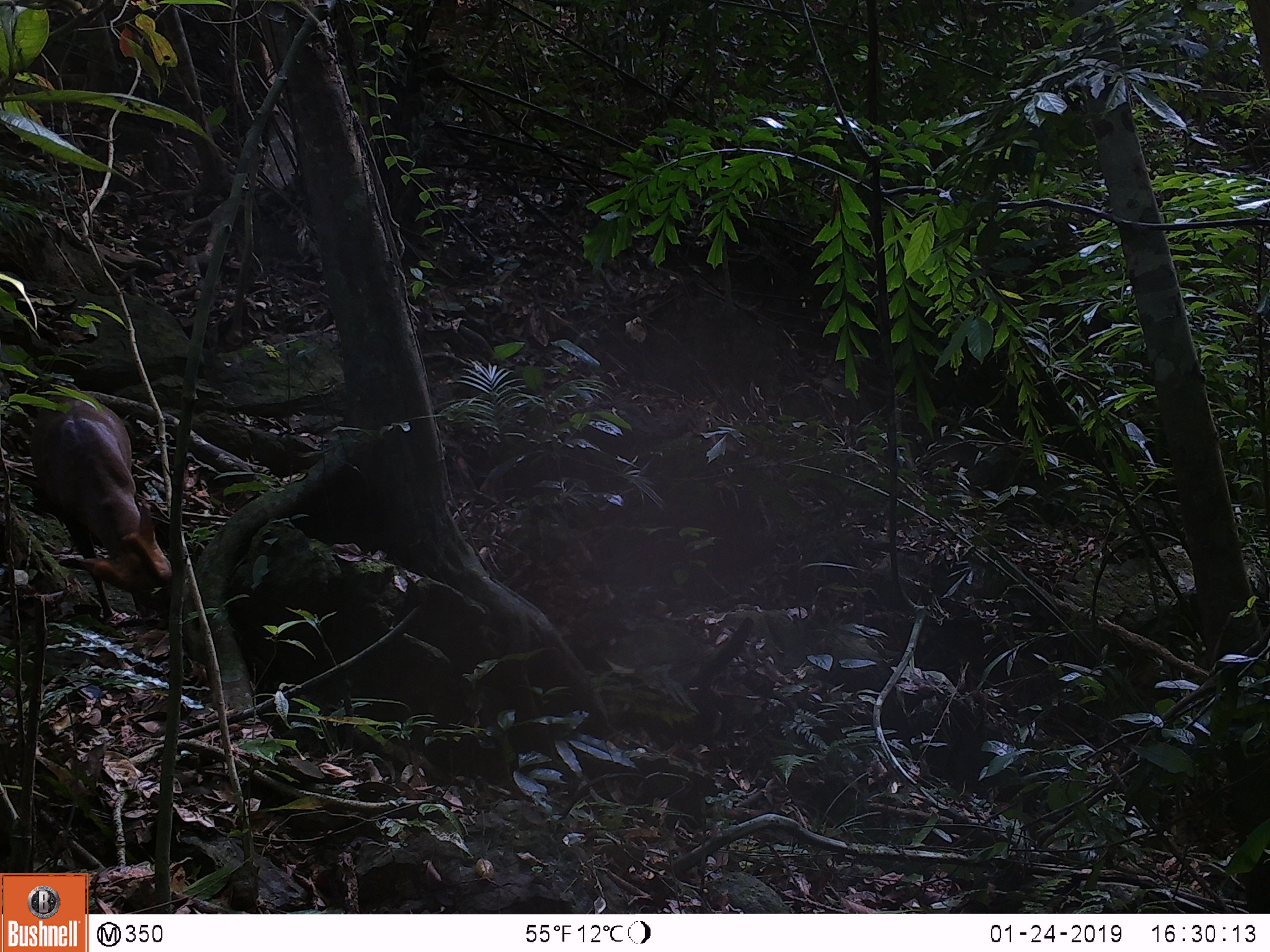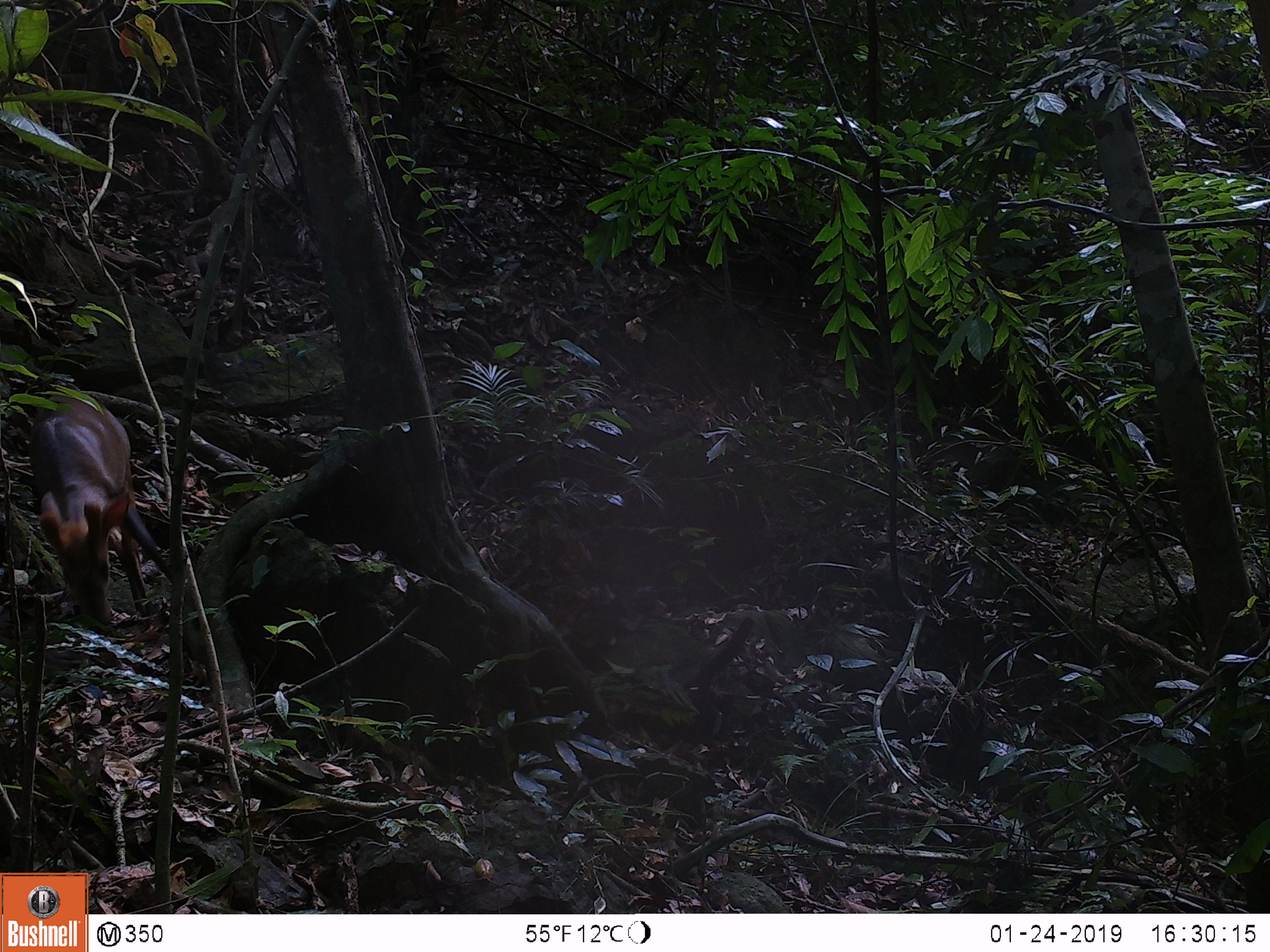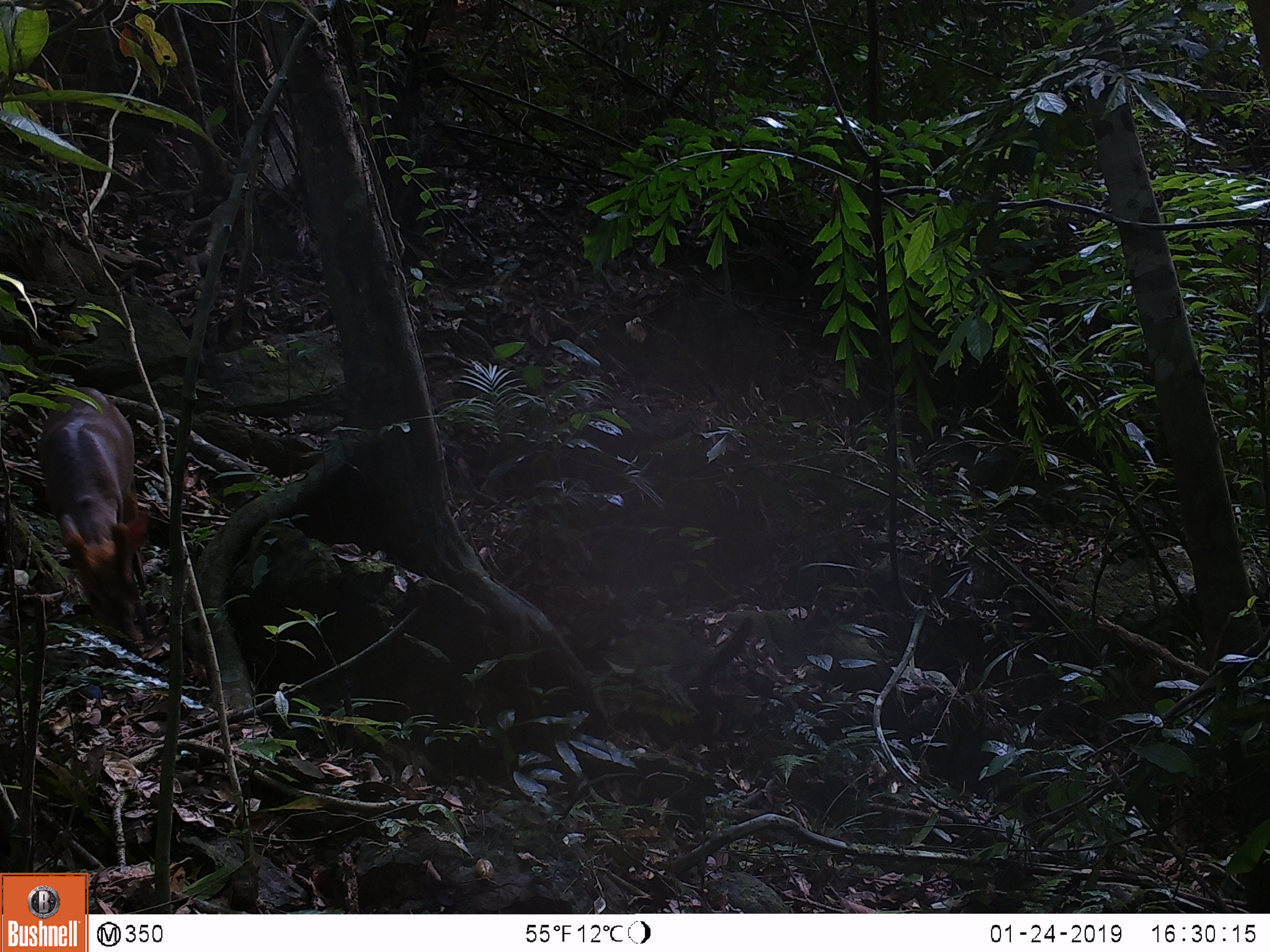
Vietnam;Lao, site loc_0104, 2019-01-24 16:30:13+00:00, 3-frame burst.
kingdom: Animalia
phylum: Chordata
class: Mammalia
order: Artiodactyla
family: Cervidae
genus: Muntiacus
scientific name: Muntiacus rooseveltorum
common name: roosevelt's muntjac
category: roosevelts muntjac group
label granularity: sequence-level